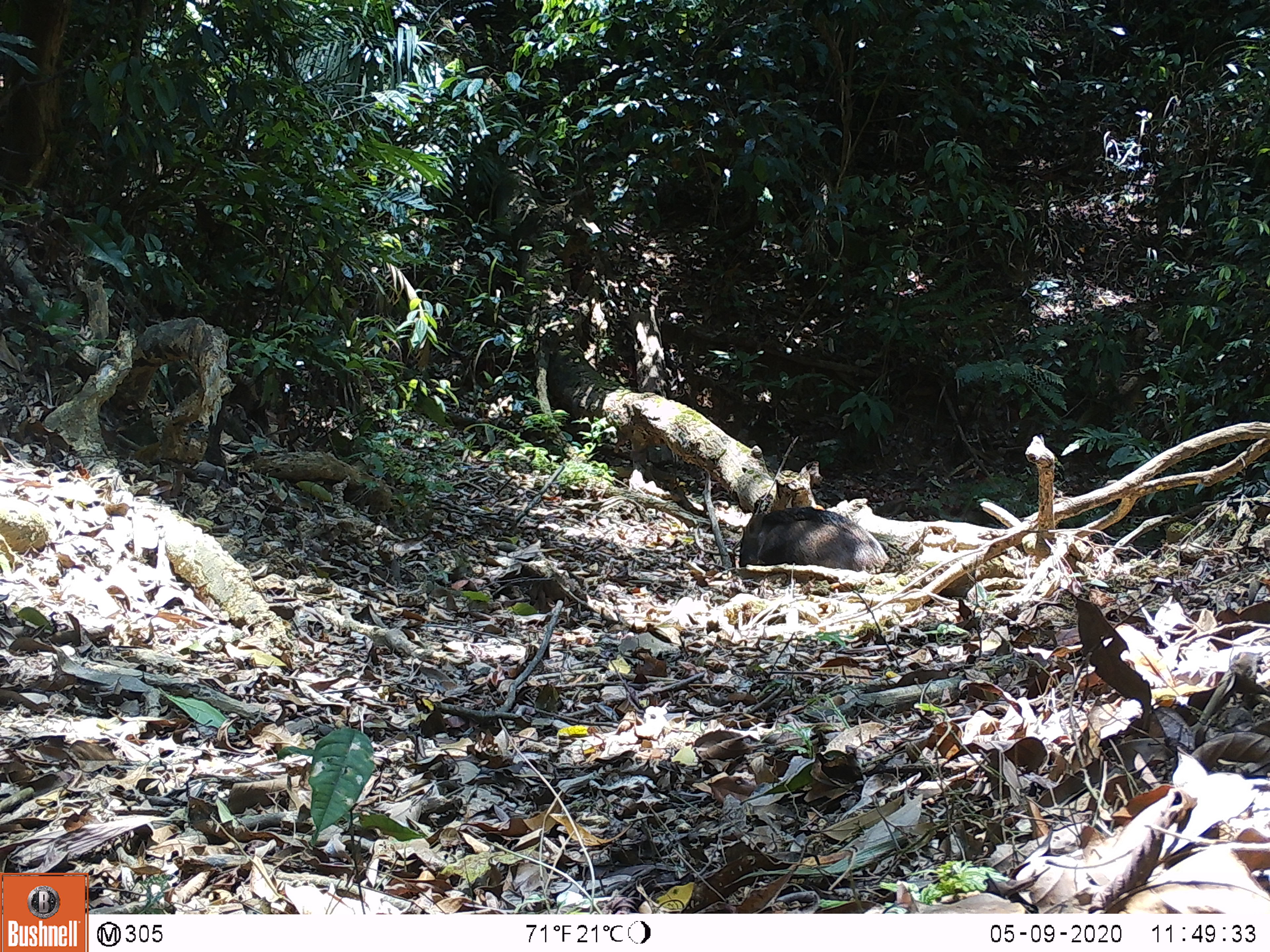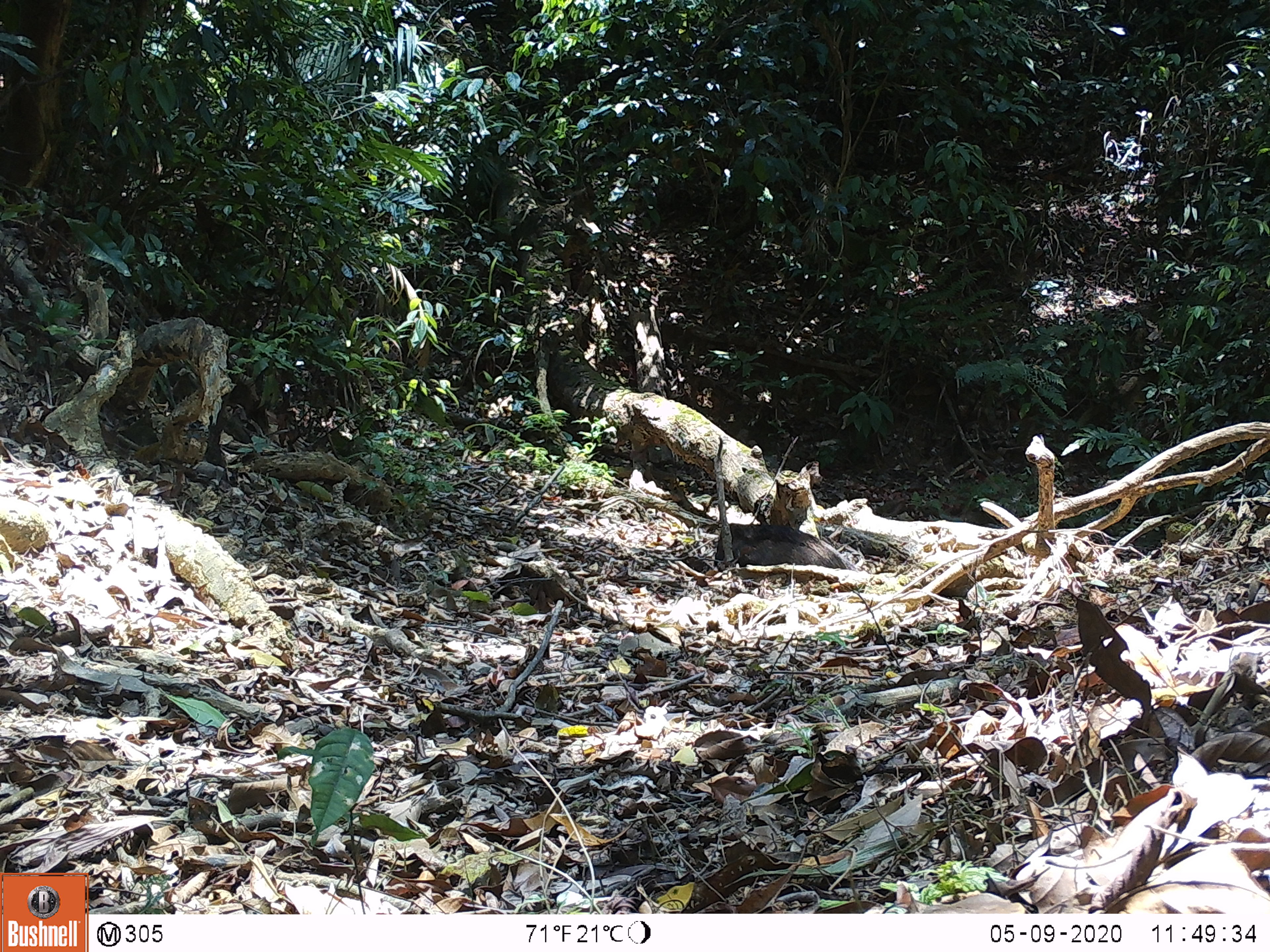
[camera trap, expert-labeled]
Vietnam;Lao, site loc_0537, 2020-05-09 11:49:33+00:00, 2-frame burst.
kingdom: Animalia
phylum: Chordata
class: Mammalia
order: Artiodactyla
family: Suidae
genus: Sus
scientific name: Sus scrofa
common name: eurasian wild pig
Eurasian wild pig (Sus scrofa). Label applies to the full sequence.